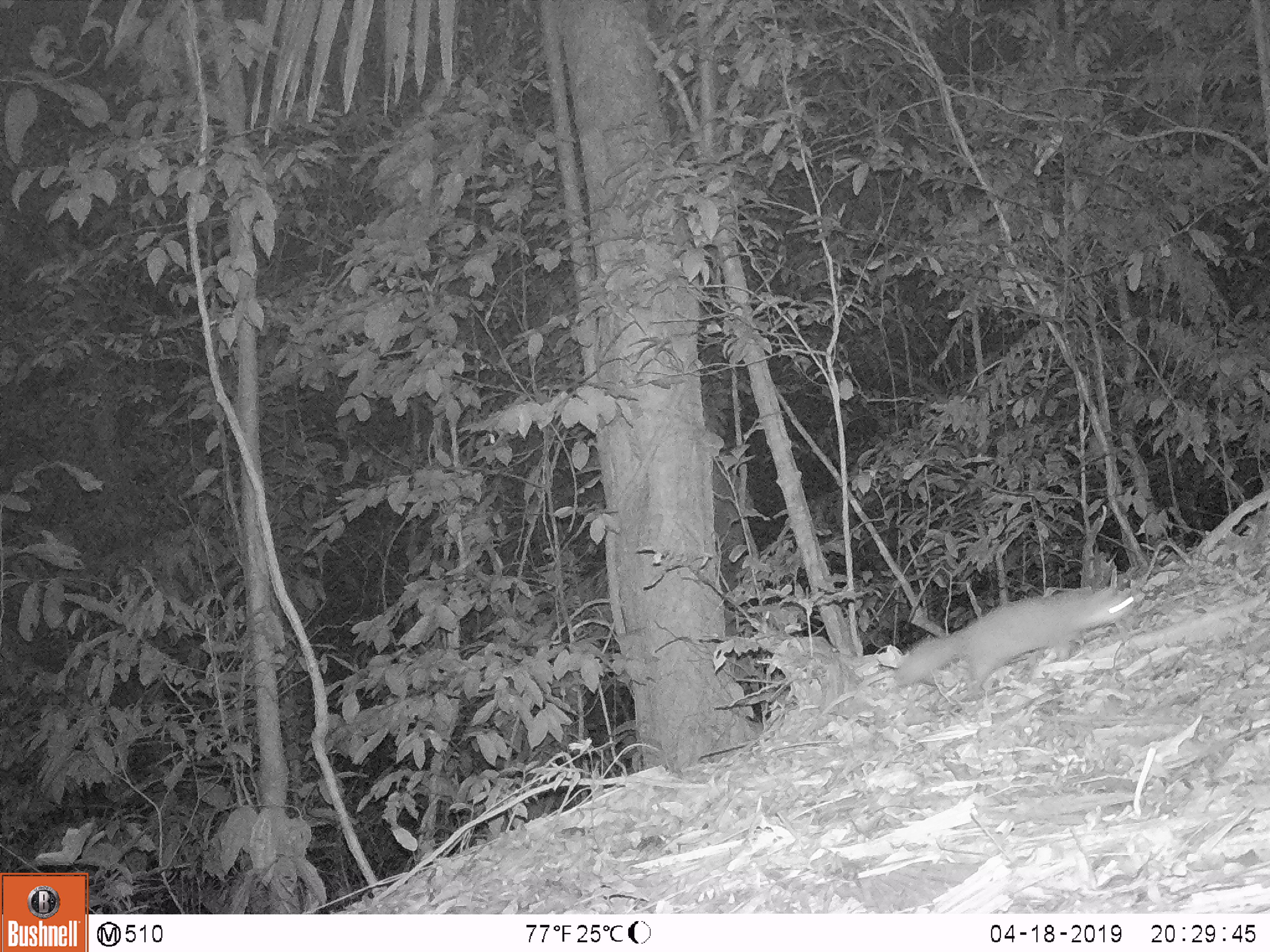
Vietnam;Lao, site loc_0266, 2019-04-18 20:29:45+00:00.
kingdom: Animalia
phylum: Chordata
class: Mammalia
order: Carnivora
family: Mustelidae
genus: Melogale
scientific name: Melogale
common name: ferret badger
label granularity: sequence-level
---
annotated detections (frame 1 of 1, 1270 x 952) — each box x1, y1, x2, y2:
ferret badger: 893, 586, 1143, 699